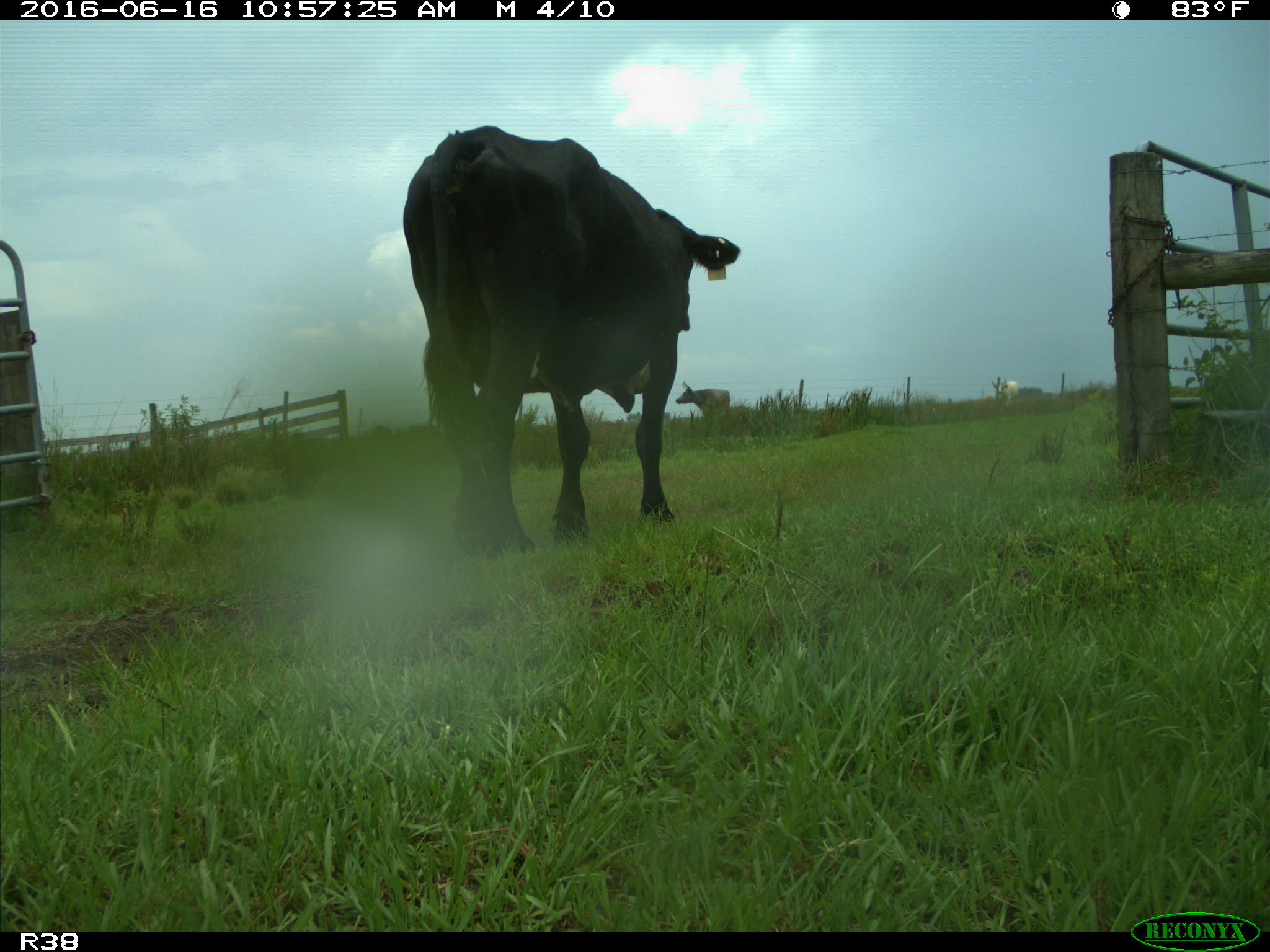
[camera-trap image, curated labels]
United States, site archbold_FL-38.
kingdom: Animalia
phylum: Chordata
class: Mammalia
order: Artiodactyla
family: Bovidae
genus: Bos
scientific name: Bos taurus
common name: domestic cow